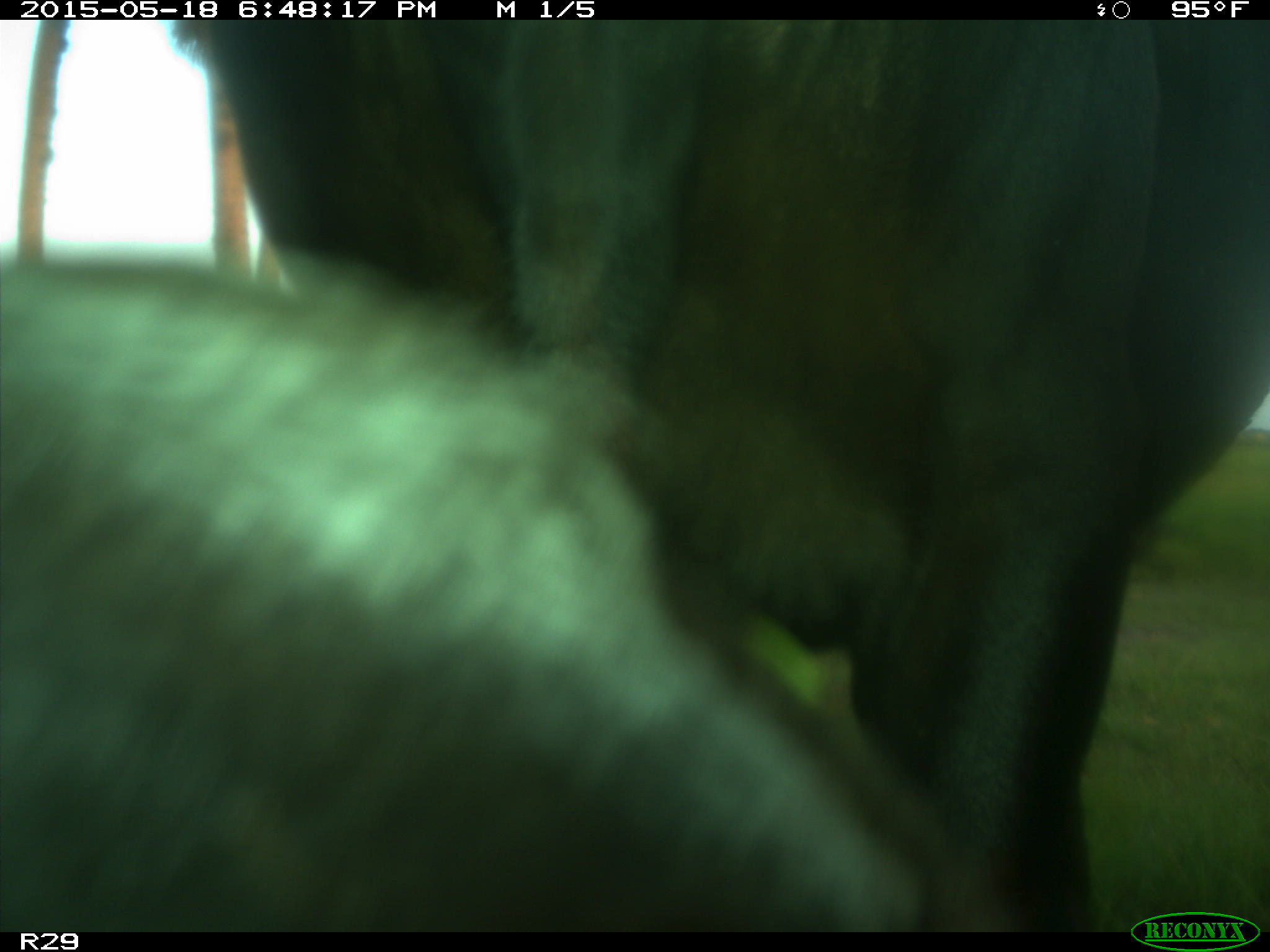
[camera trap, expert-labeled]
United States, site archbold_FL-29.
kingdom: Animalia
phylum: Chordata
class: Mammalia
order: Artiodactyla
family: Bovidae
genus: Bos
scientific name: Bos taurus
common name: domestic cow